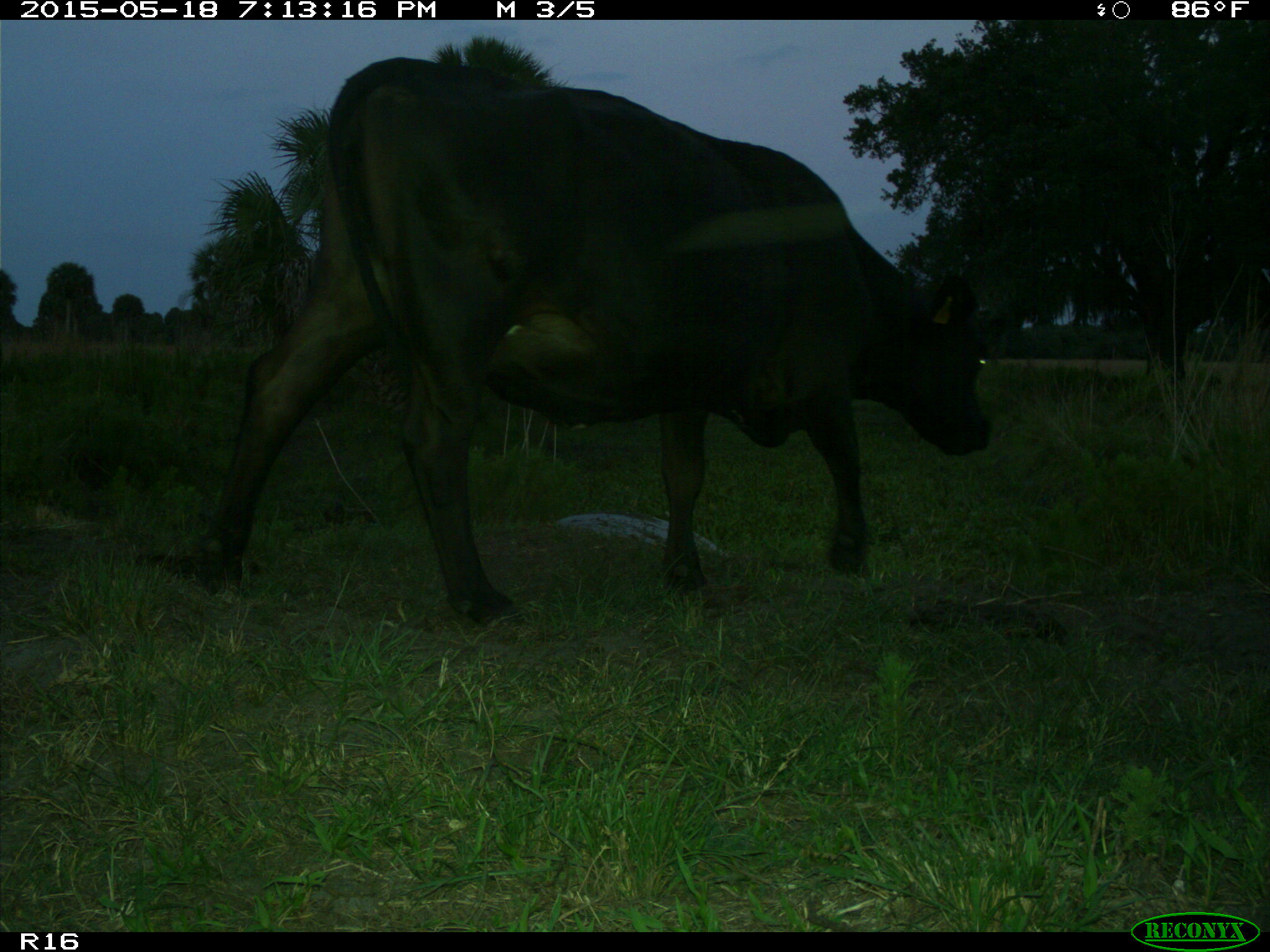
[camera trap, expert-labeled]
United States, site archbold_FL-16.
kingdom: Animalia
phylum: Chordata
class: Mammalia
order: Artiodactyla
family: Bovidae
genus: Bos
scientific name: Bos taurus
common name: domestic cow